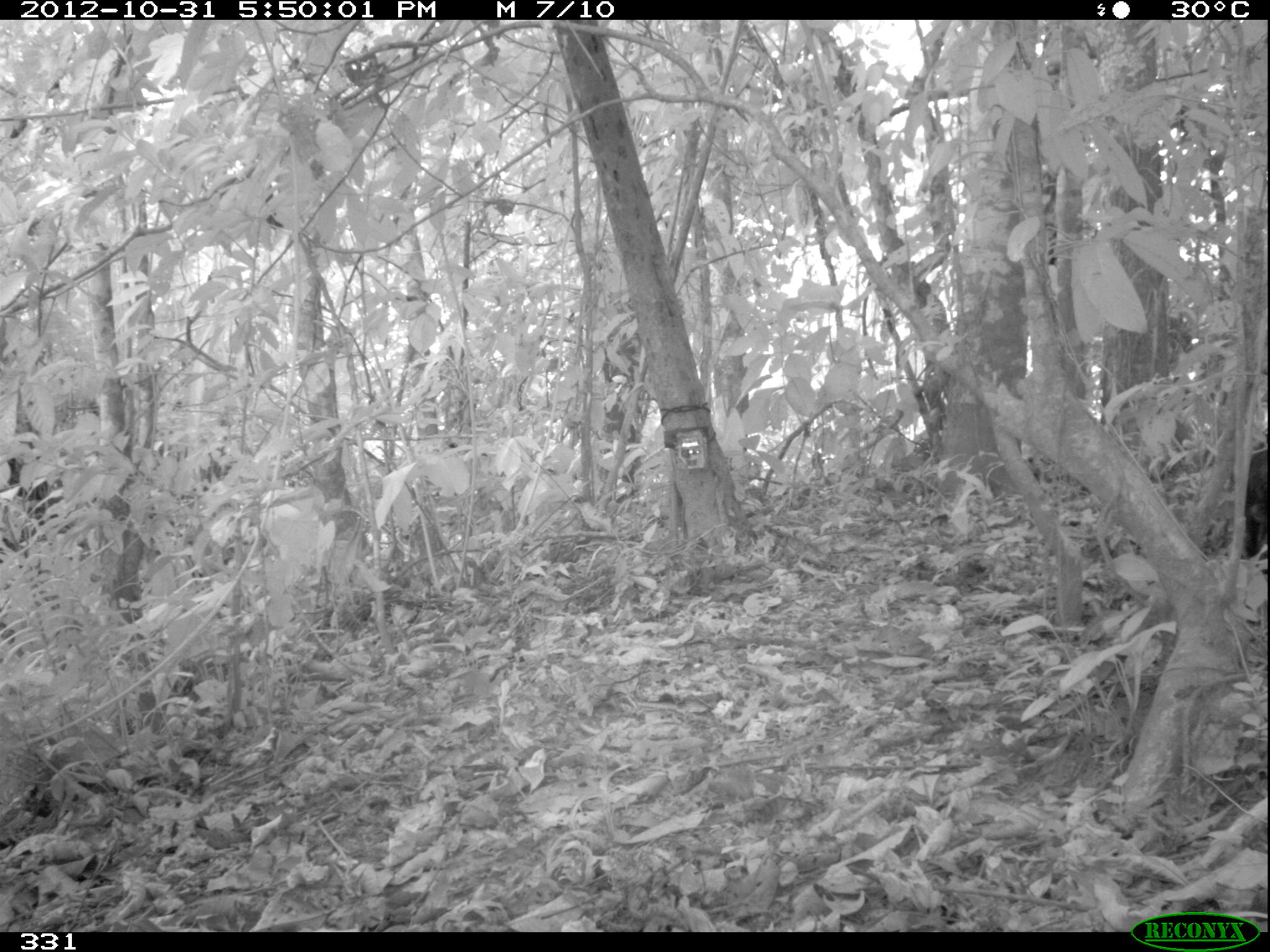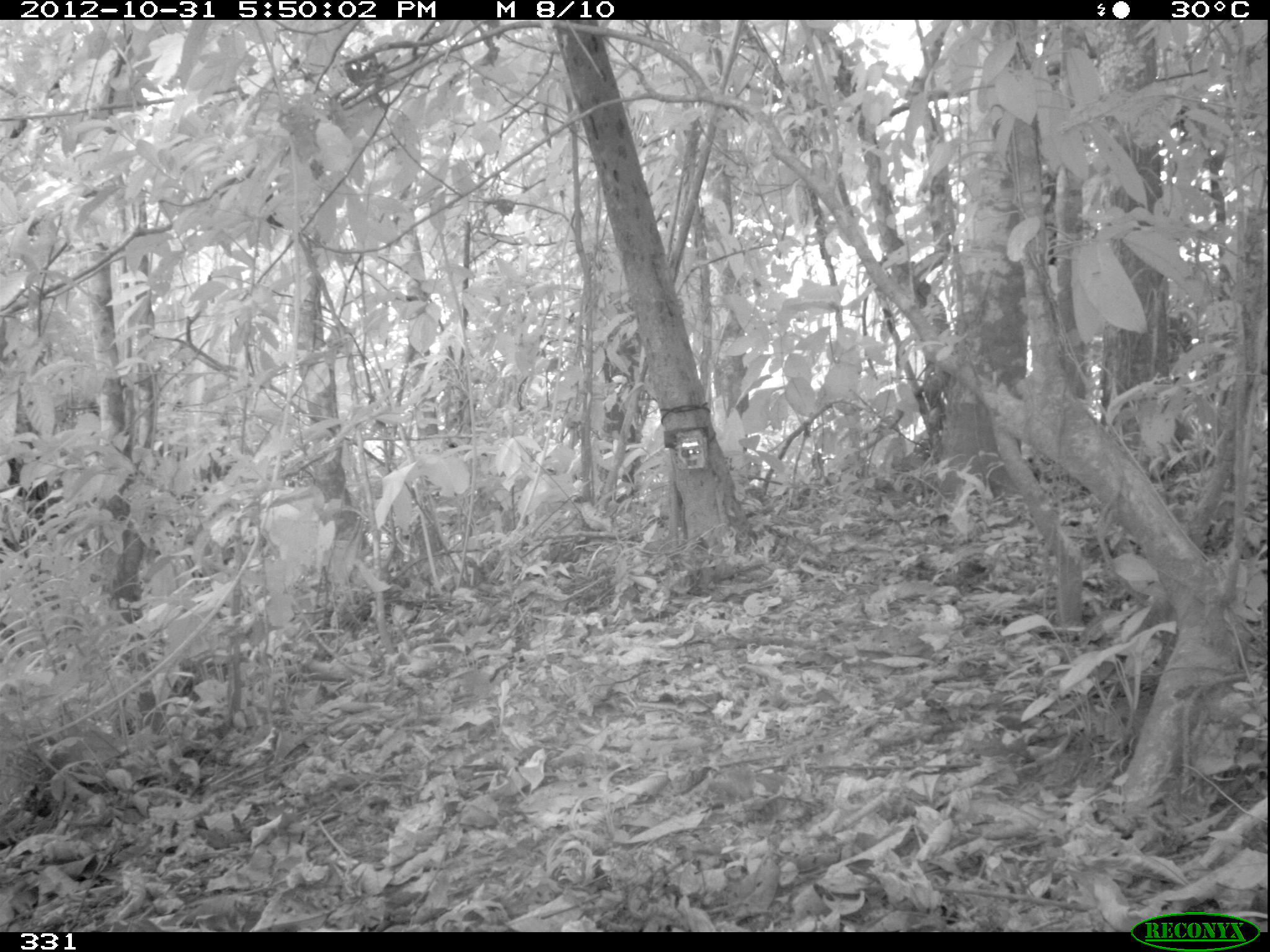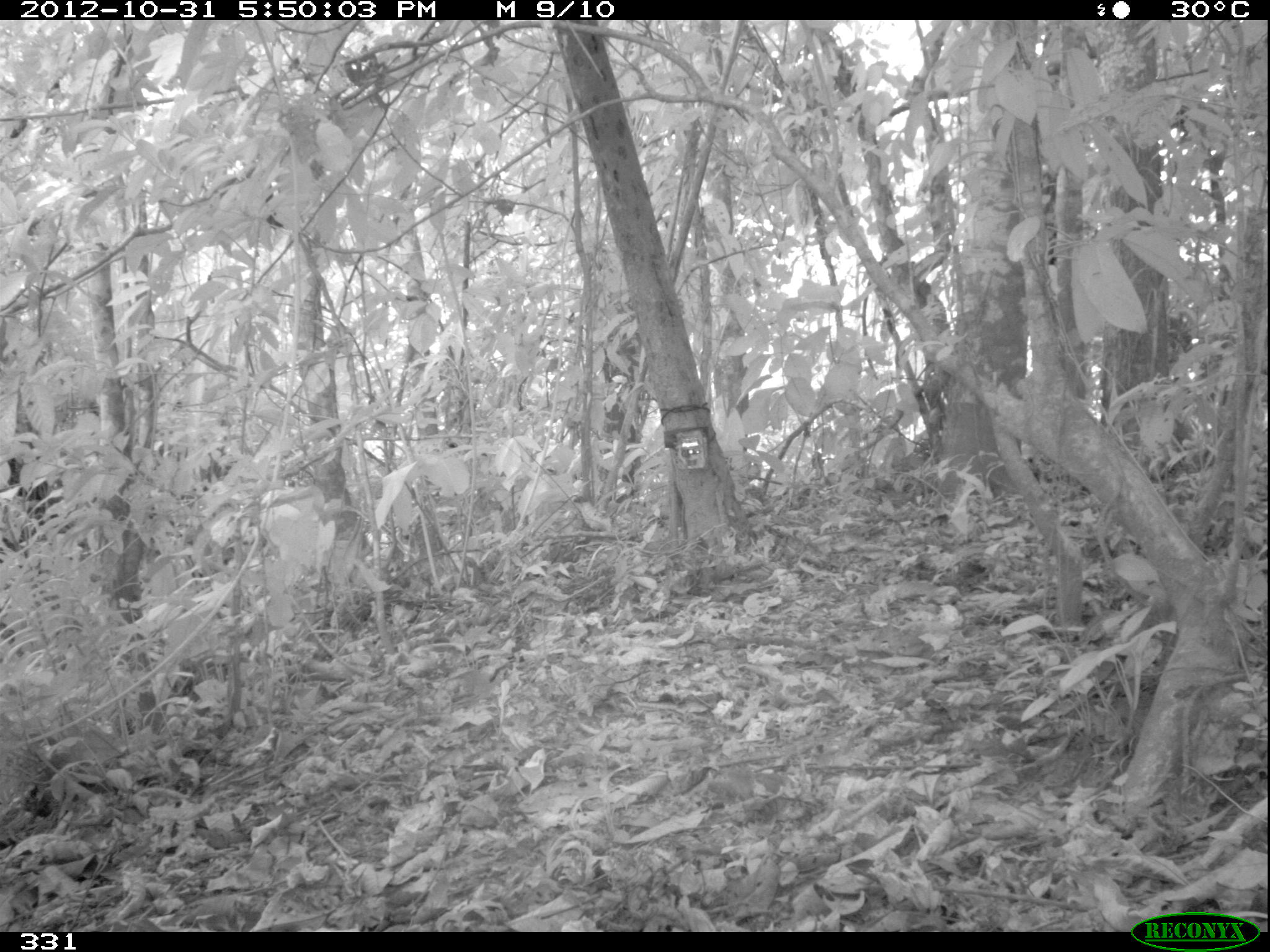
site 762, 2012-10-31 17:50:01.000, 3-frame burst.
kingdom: Animalia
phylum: Chordata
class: Mammalia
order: Artiodactyla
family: Tayassuidae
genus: Tayassu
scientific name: Tayassu pecari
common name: white-lipped peccary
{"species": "Tayassu pecari (white-lipped peccary)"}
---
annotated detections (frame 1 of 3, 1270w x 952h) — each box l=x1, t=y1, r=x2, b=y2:
tayassu pecari: l=1237, t=450, r=1270, b=570